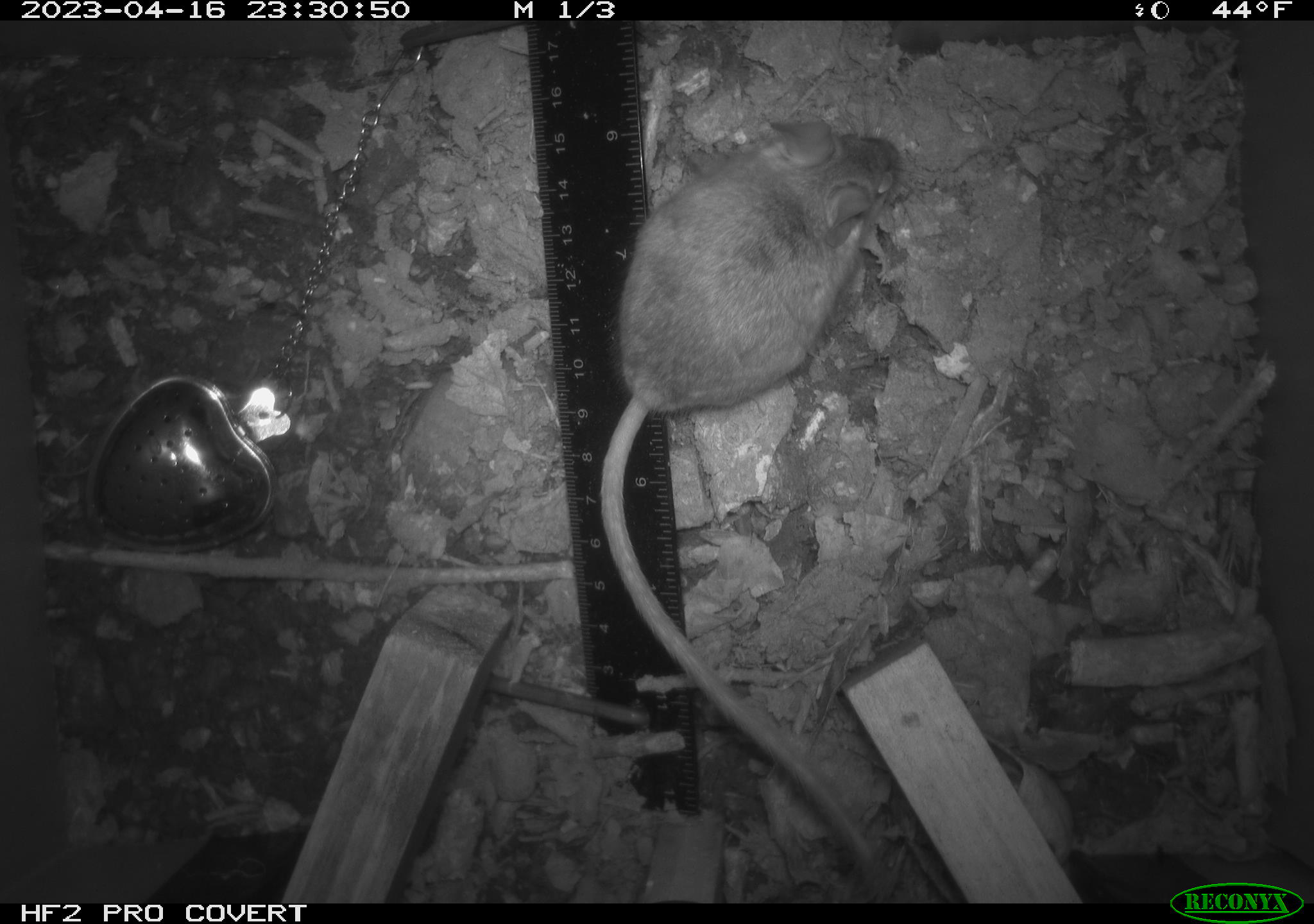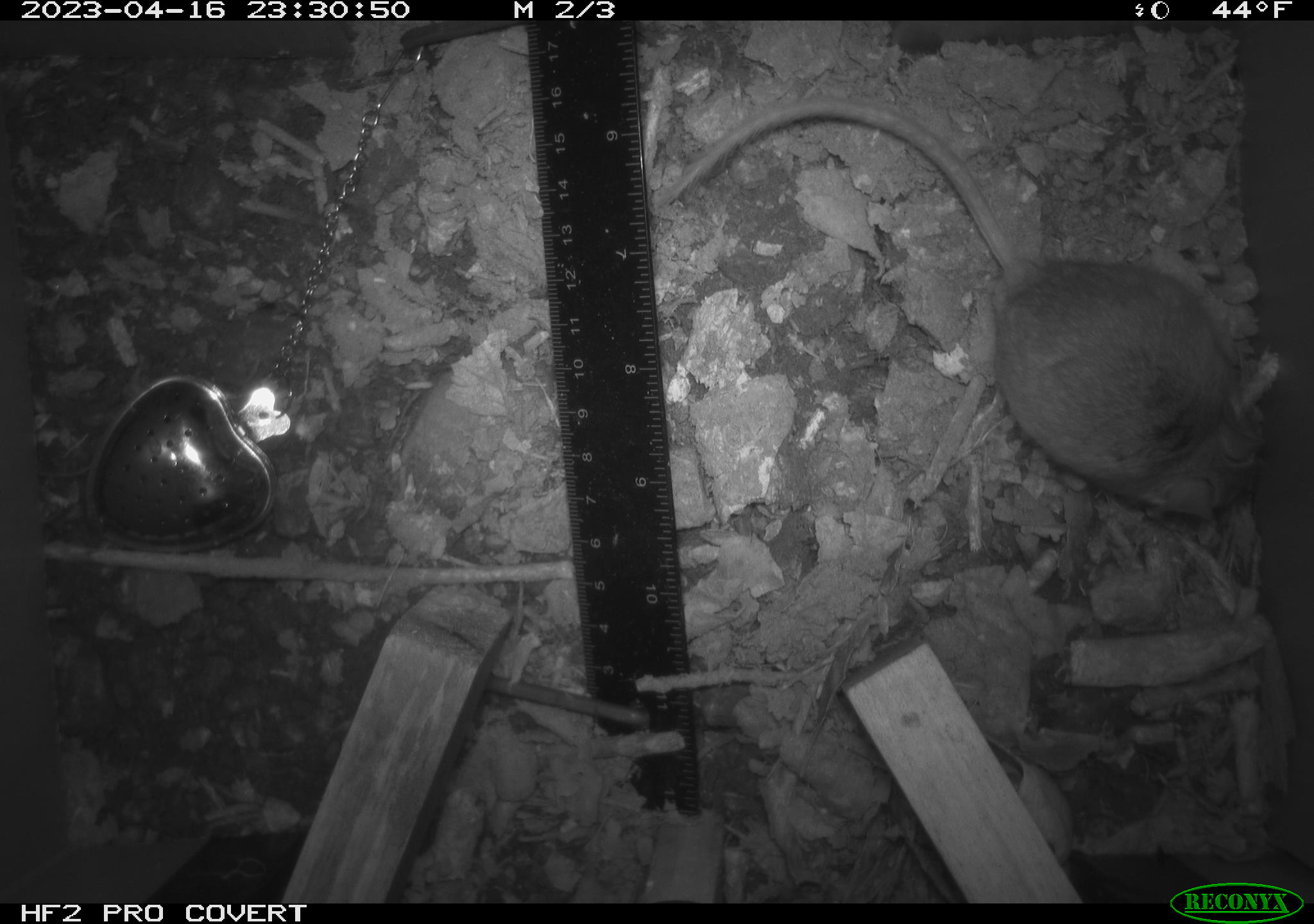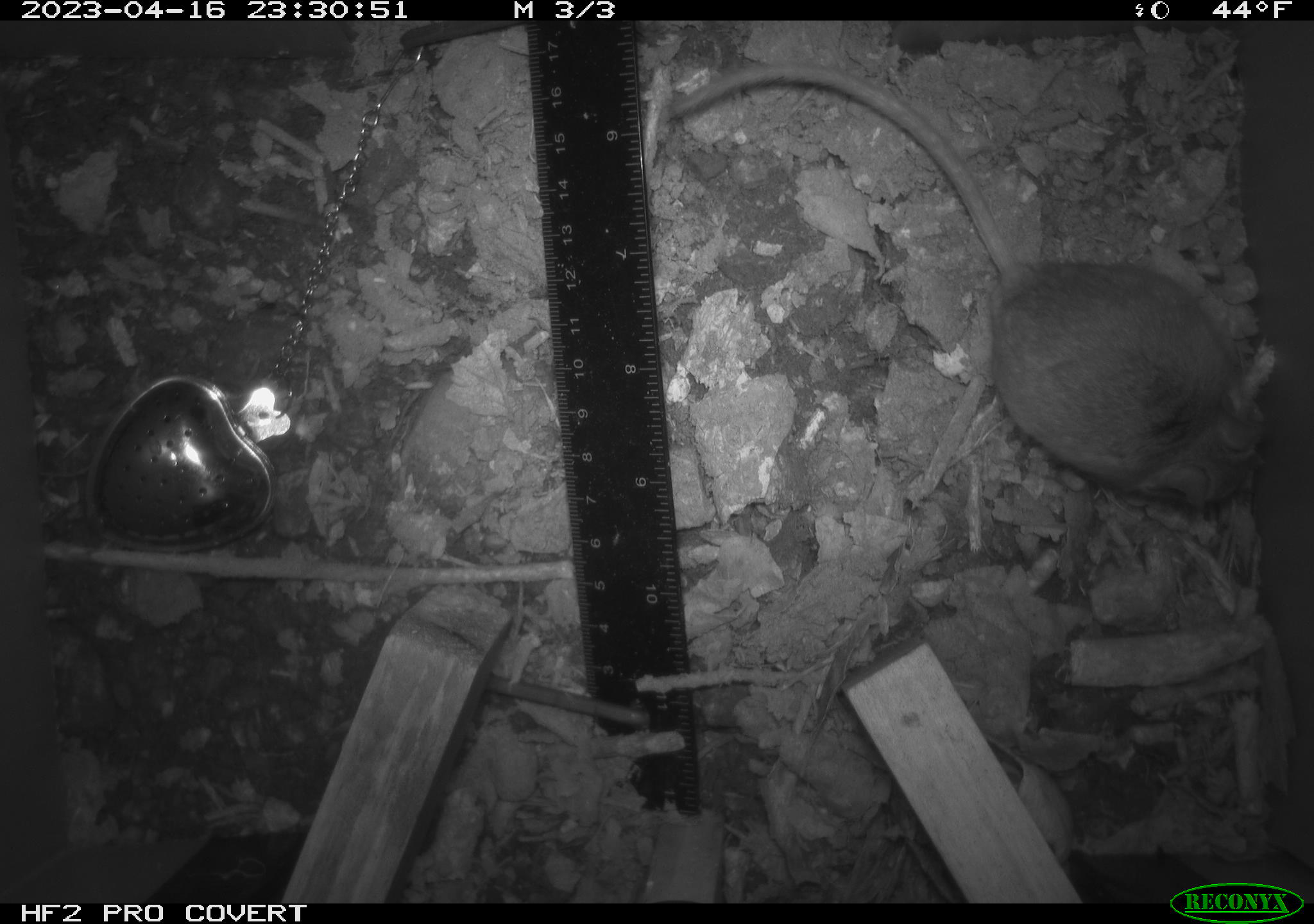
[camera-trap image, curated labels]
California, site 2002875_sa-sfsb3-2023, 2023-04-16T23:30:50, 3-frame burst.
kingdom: Animalia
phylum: Chordata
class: Mammalia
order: Rodentia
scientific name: Rodentia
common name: mouse species